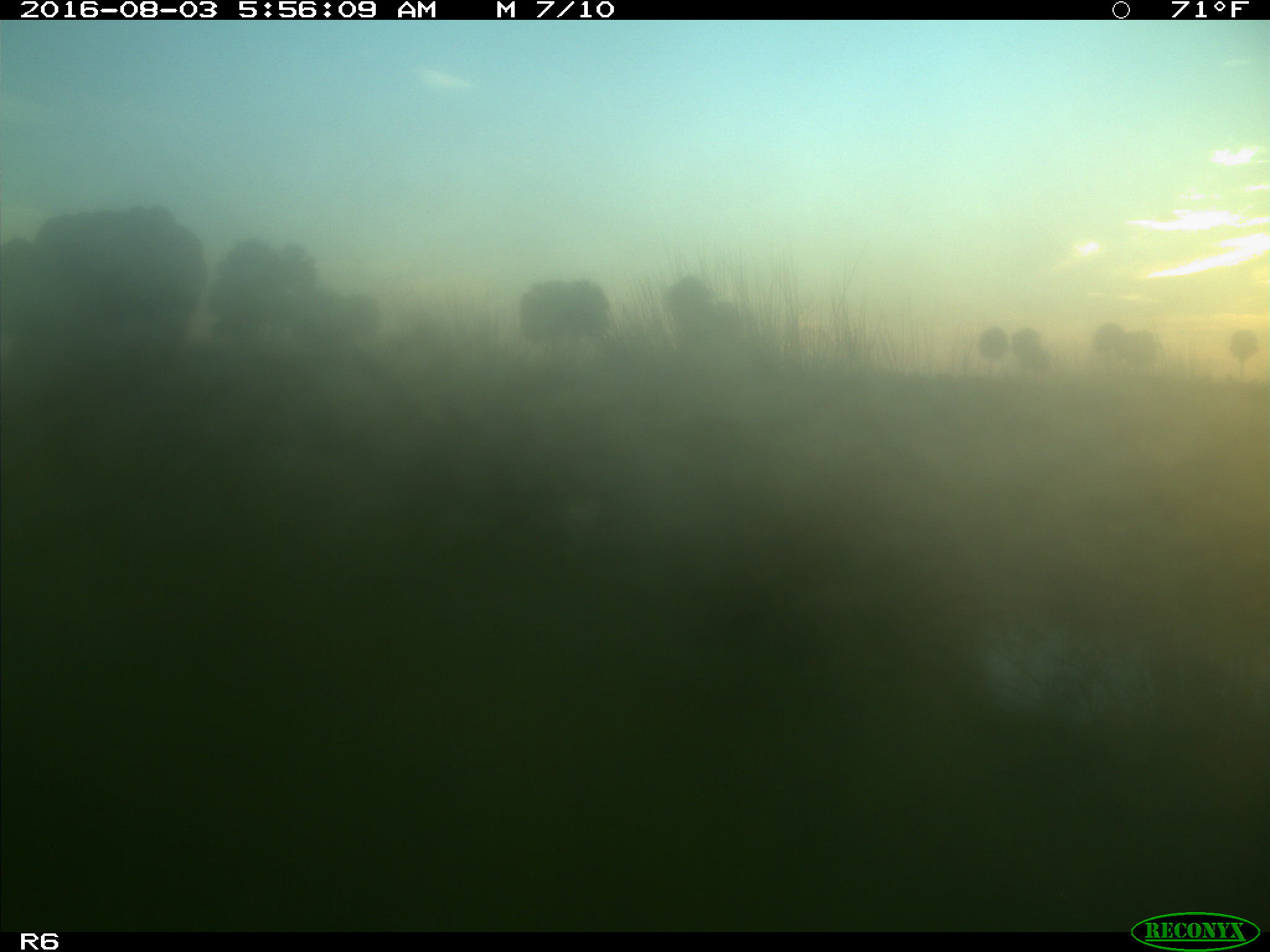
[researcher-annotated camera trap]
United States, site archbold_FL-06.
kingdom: Animalia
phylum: Chordata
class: Mammalia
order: Artiodactyla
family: Bovidae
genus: Bos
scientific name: Bos taurus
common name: domestic cow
Bos taurus (domestic cow).